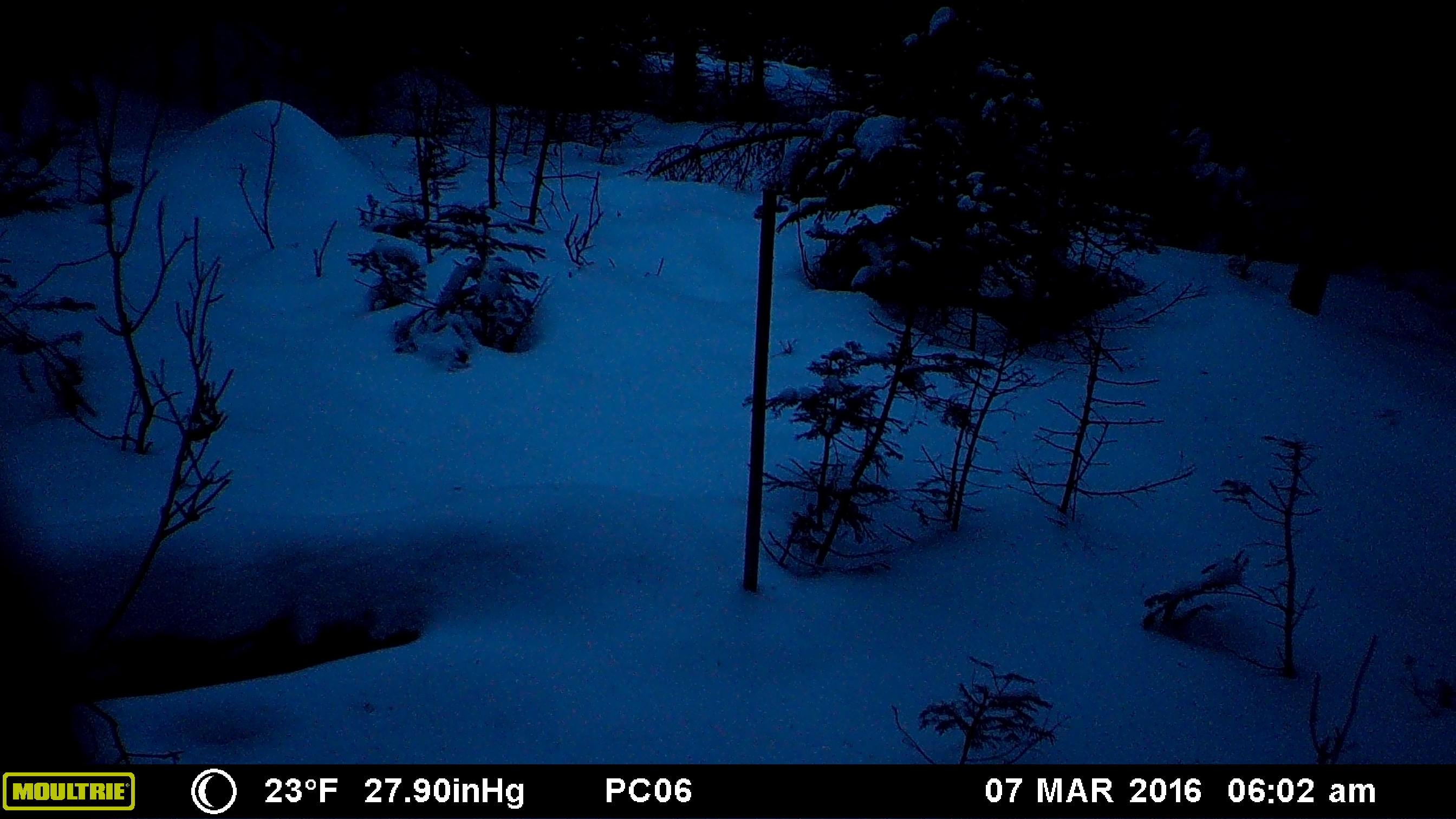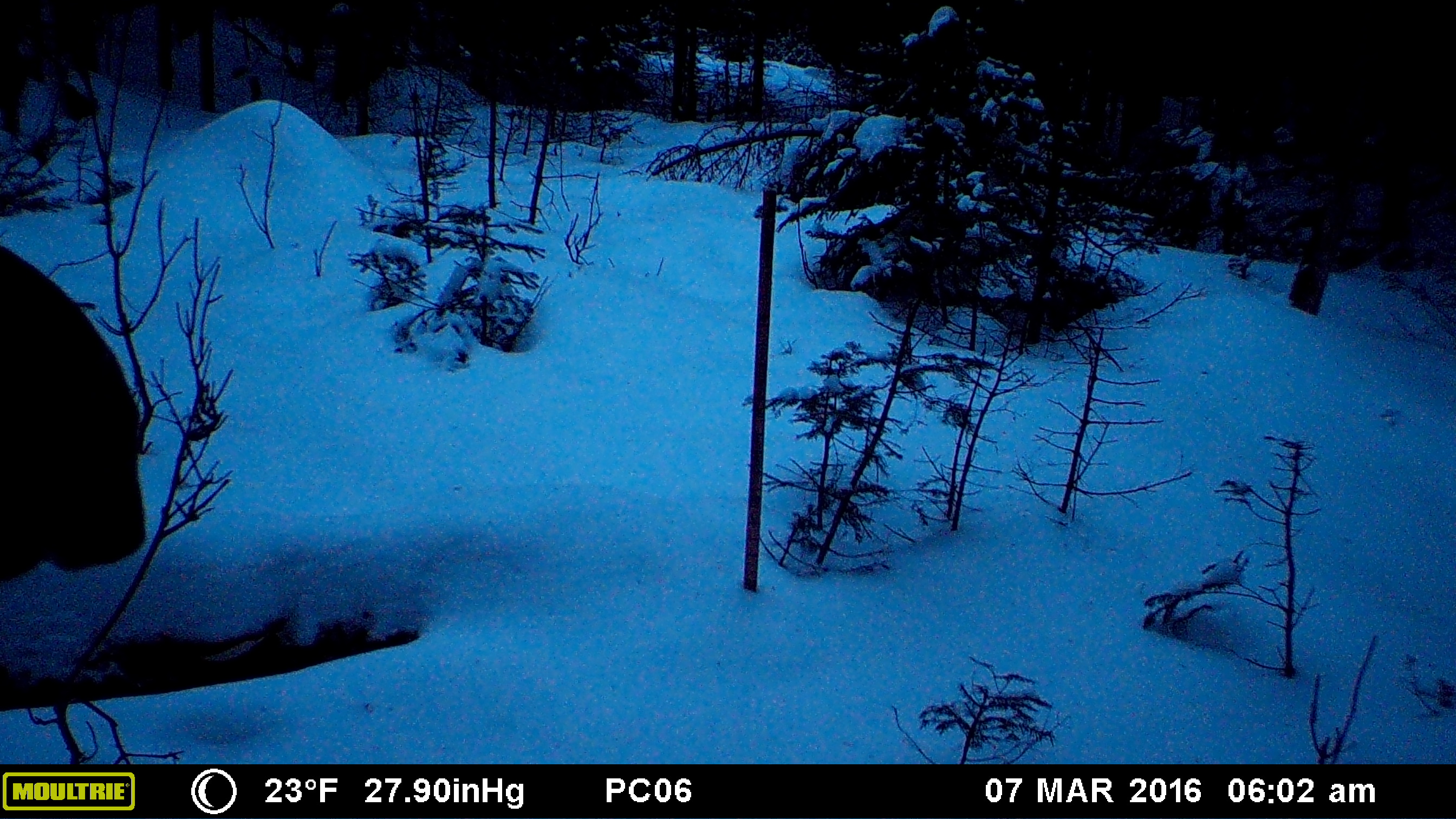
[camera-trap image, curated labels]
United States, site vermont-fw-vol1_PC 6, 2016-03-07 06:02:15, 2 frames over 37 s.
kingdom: Animalia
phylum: Chordata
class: Mammalia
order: Artiodactyla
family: Cervidae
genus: Alces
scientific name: Alces alces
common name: moose